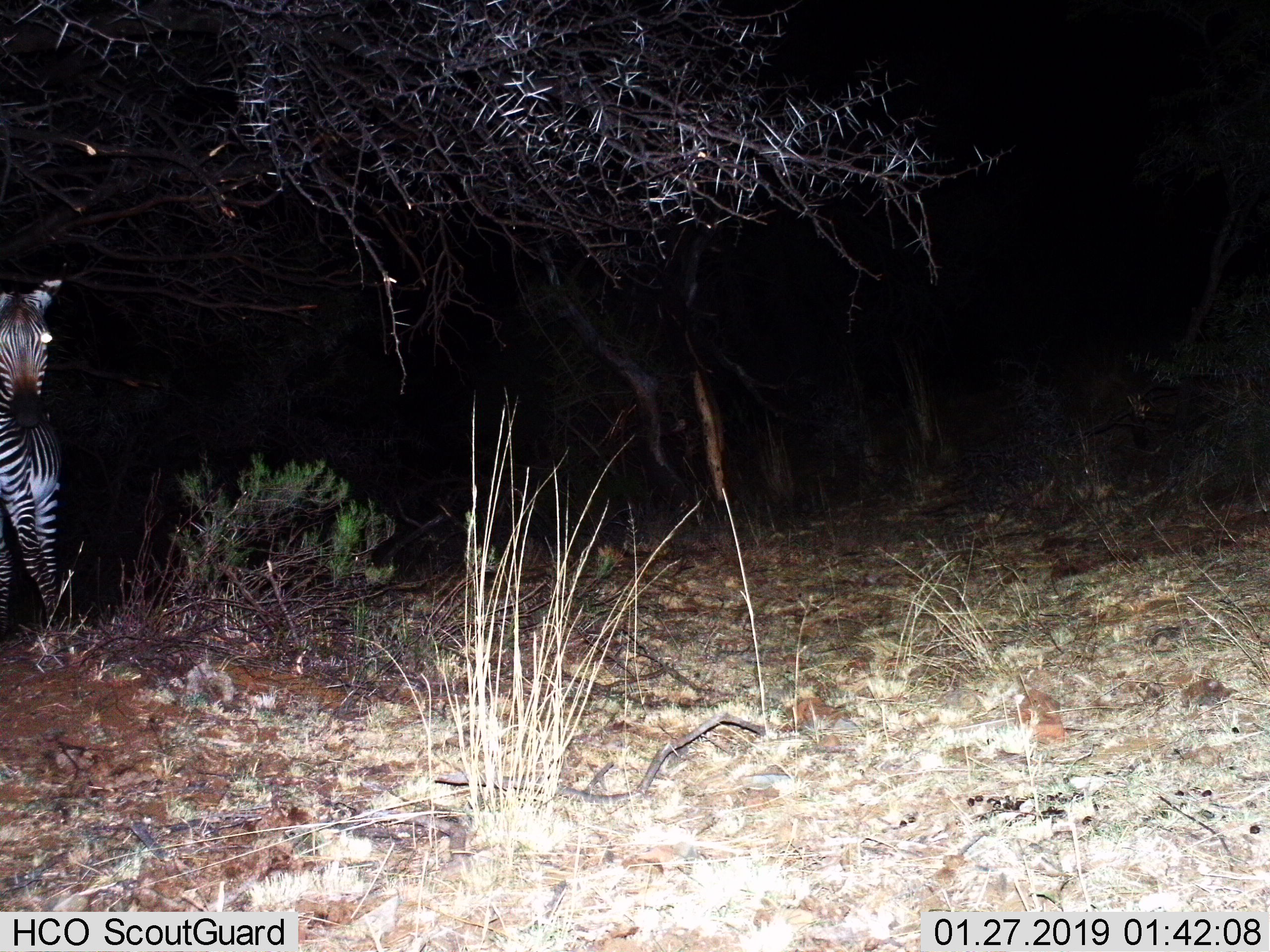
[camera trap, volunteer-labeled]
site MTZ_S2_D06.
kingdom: Animalia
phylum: Chordata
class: Mammalia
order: Perissodactyla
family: Equidae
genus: Equus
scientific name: Equus zebra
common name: mountain zebra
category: zebramountain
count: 1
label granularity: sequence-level